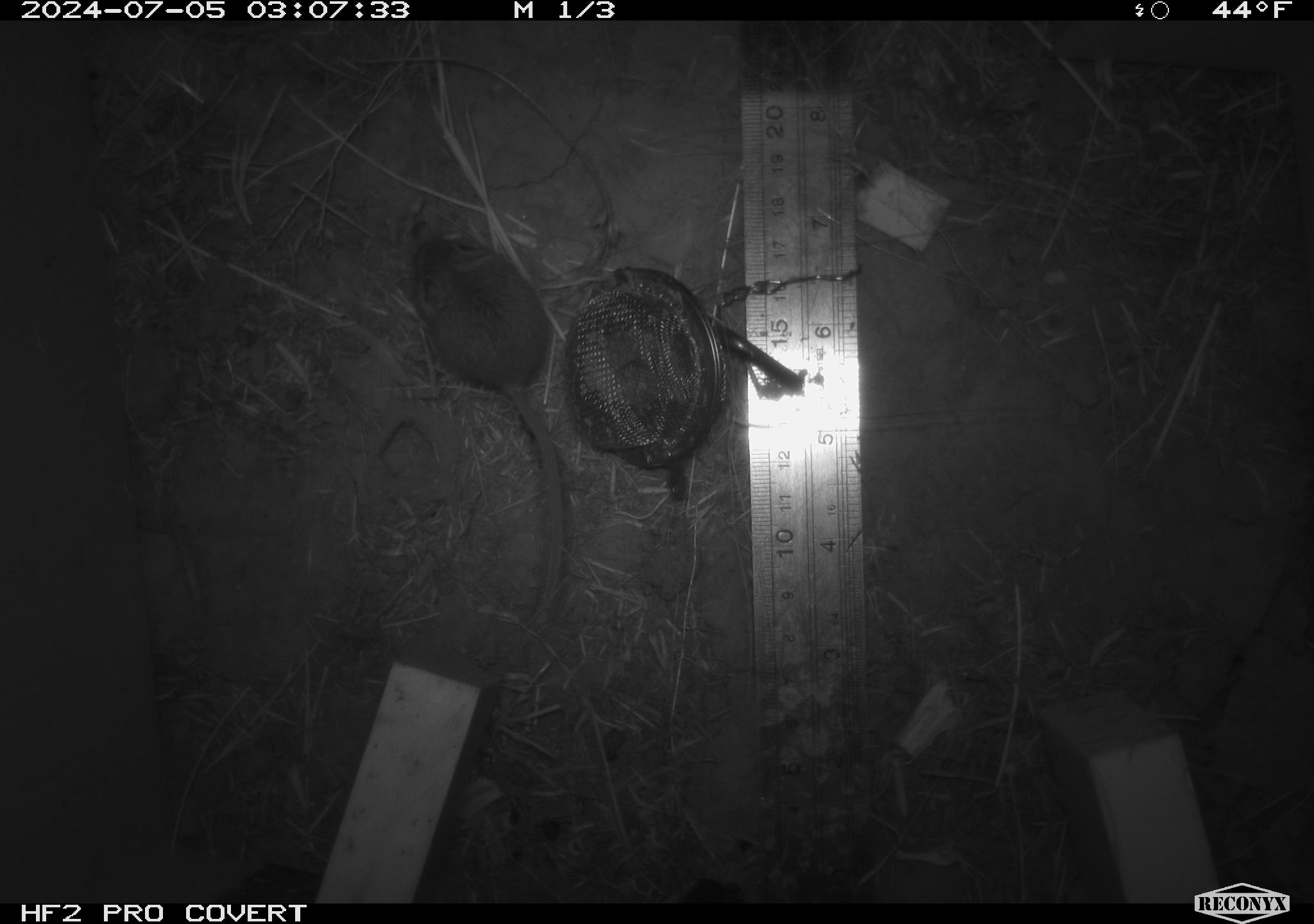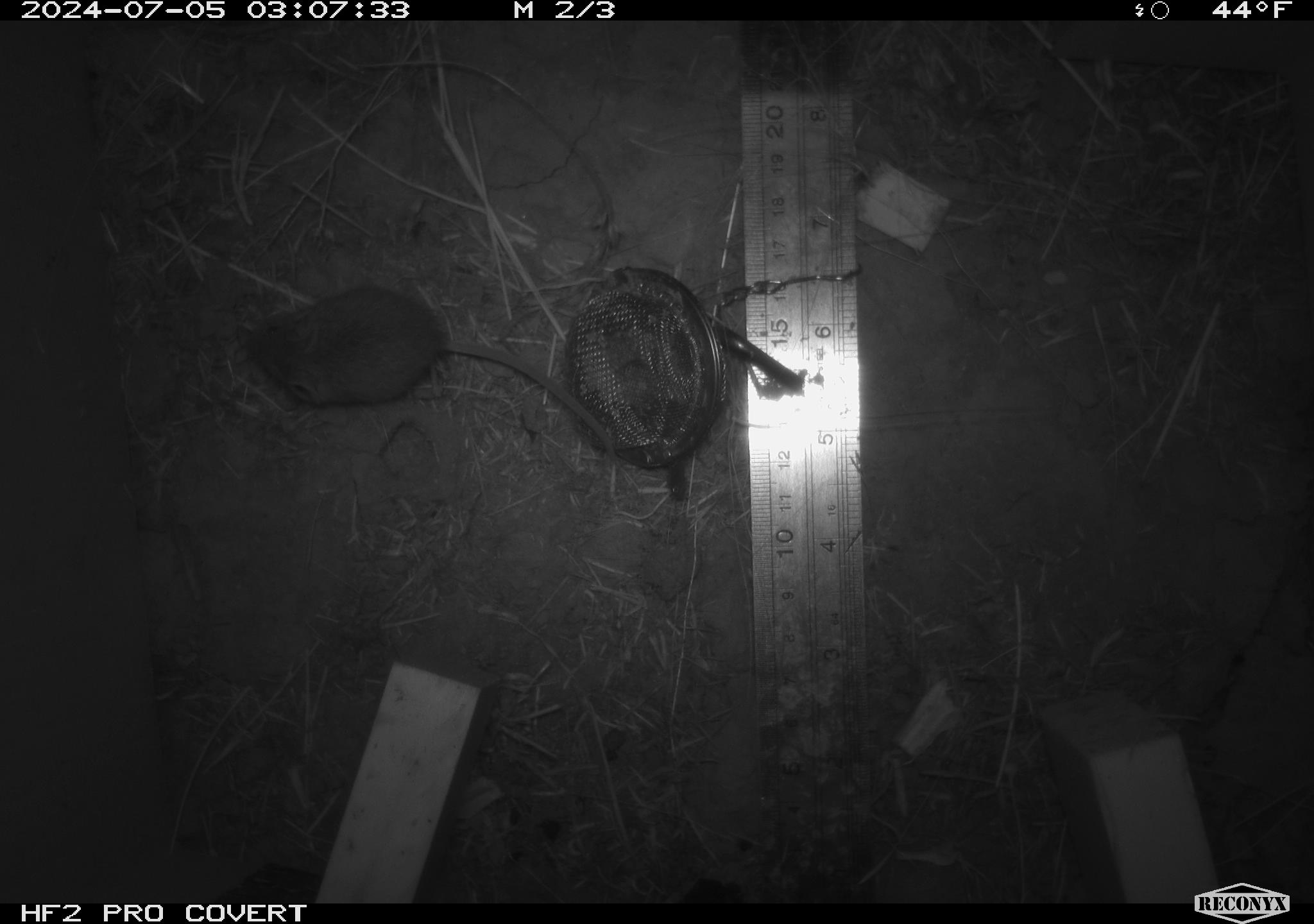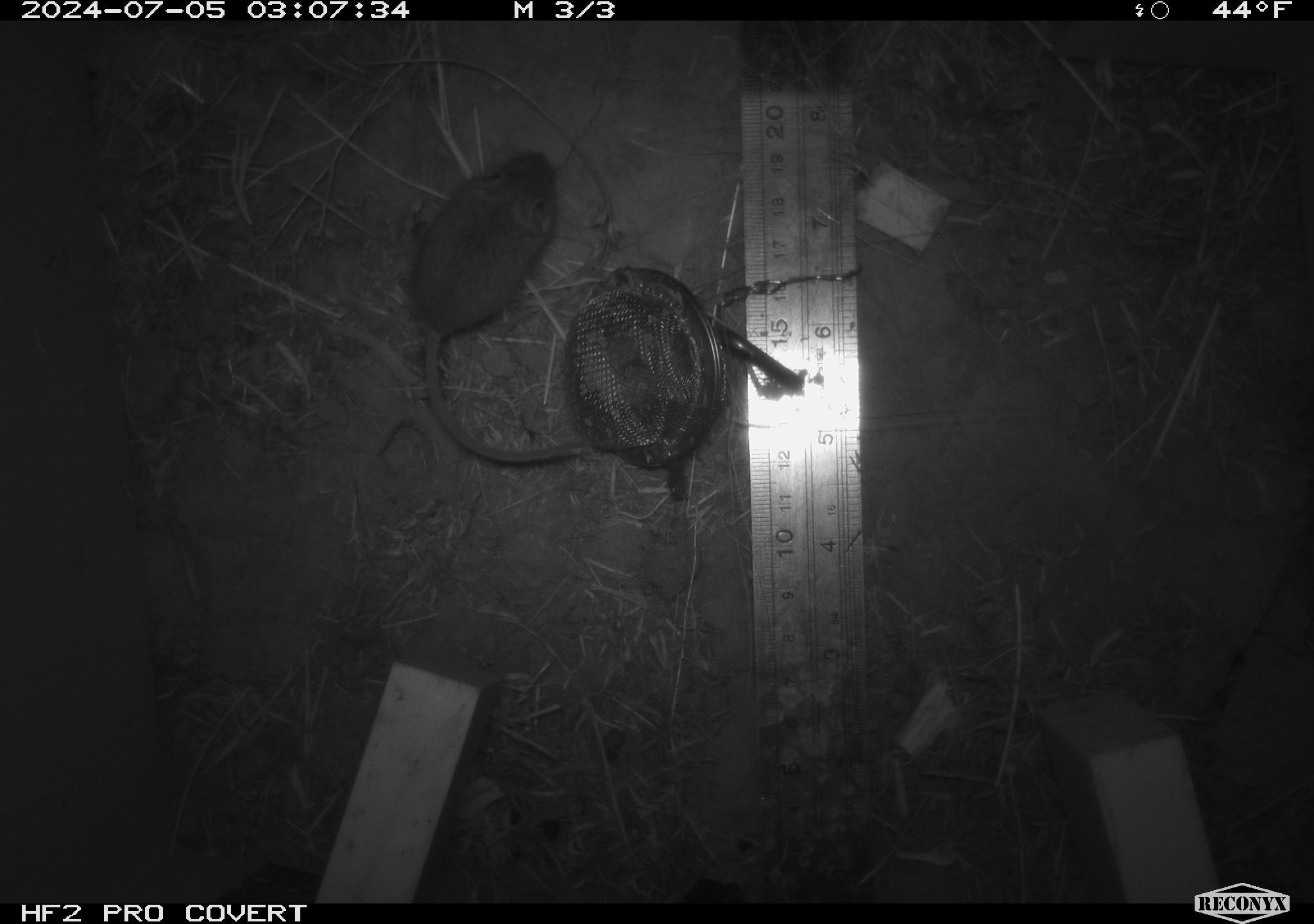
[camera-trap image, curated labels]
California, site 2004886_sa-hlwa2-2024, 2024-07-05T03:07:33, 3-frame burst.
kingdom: Animalia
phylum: Chordata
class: Mammalia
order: Rodentia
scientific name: Rodentia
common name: mouse species